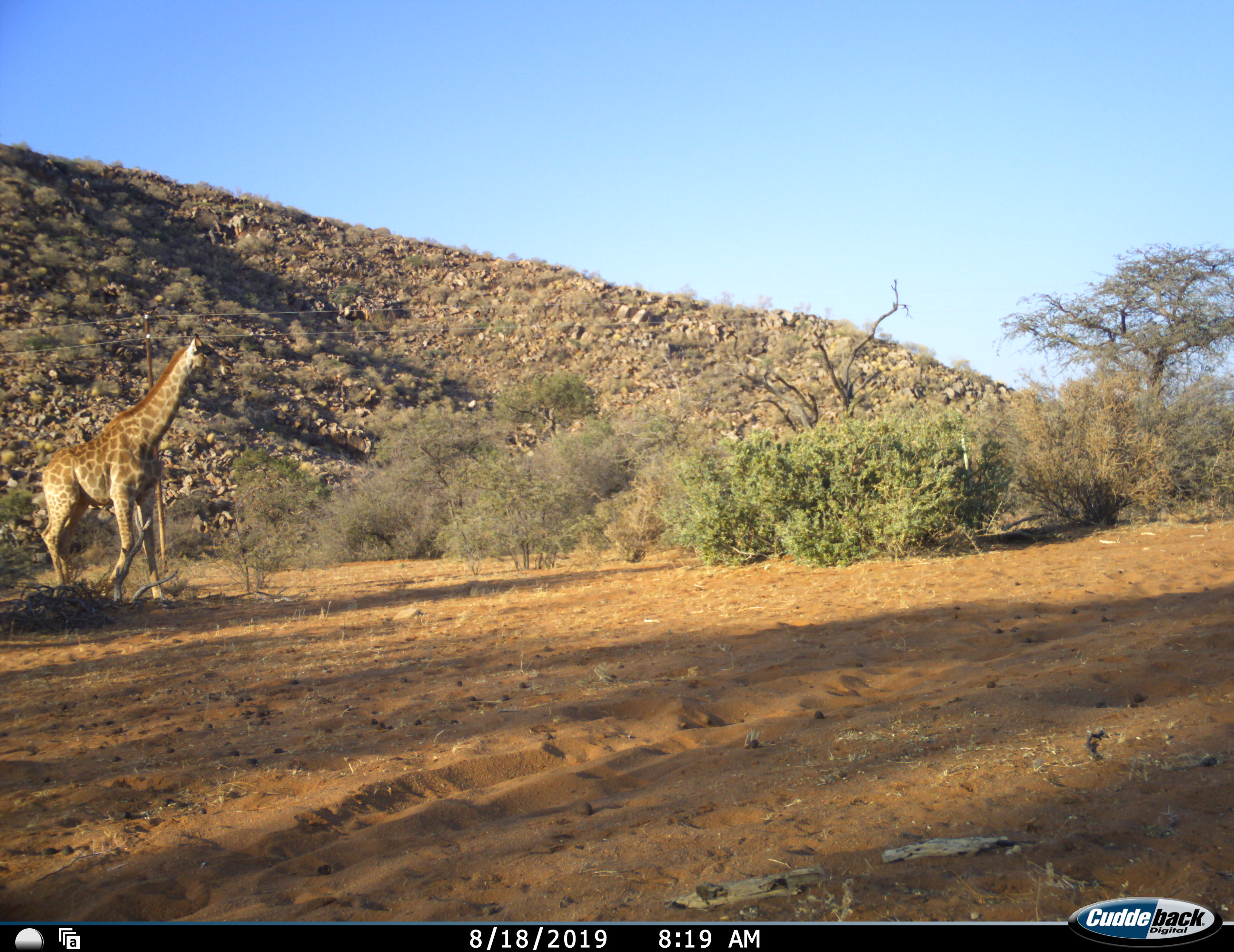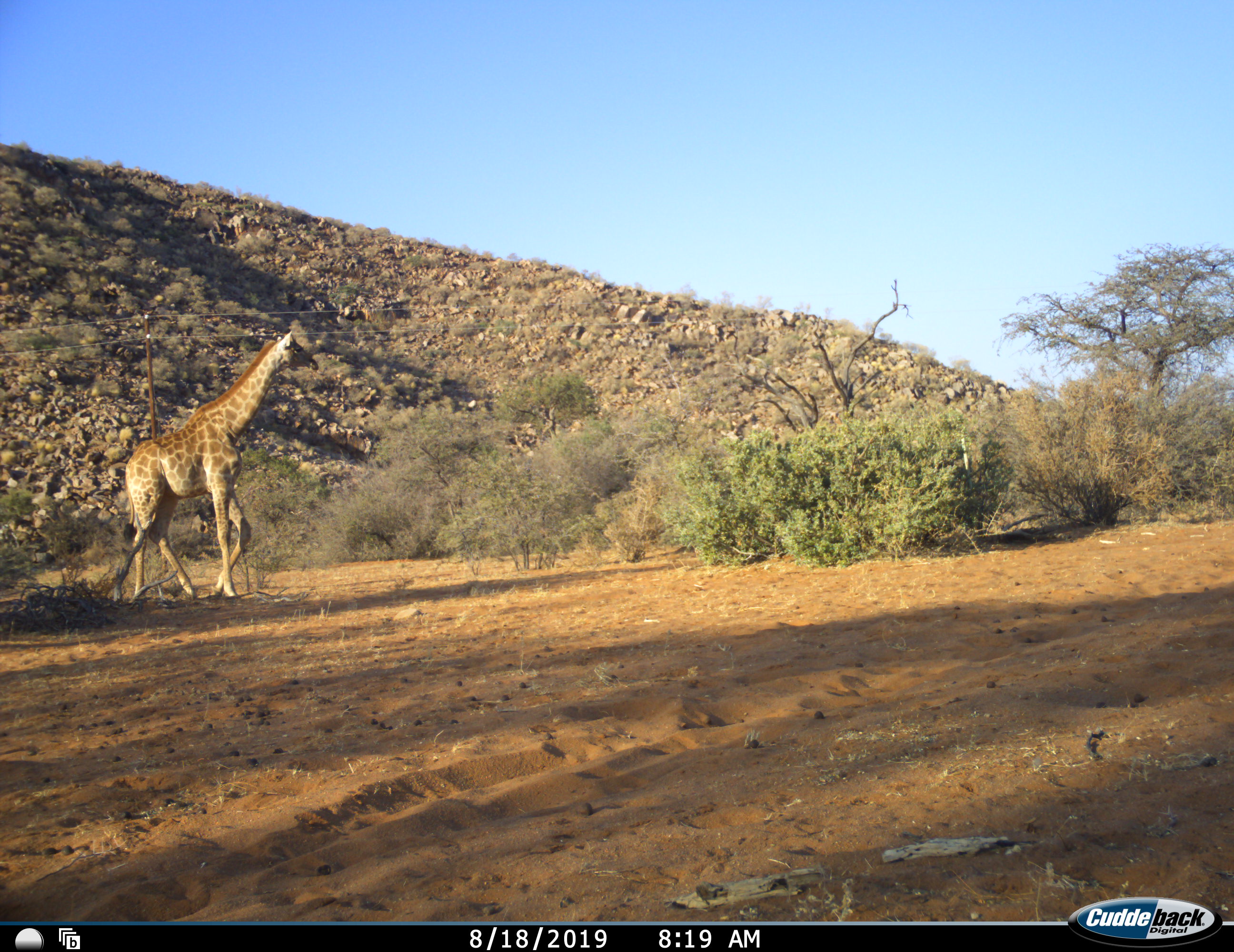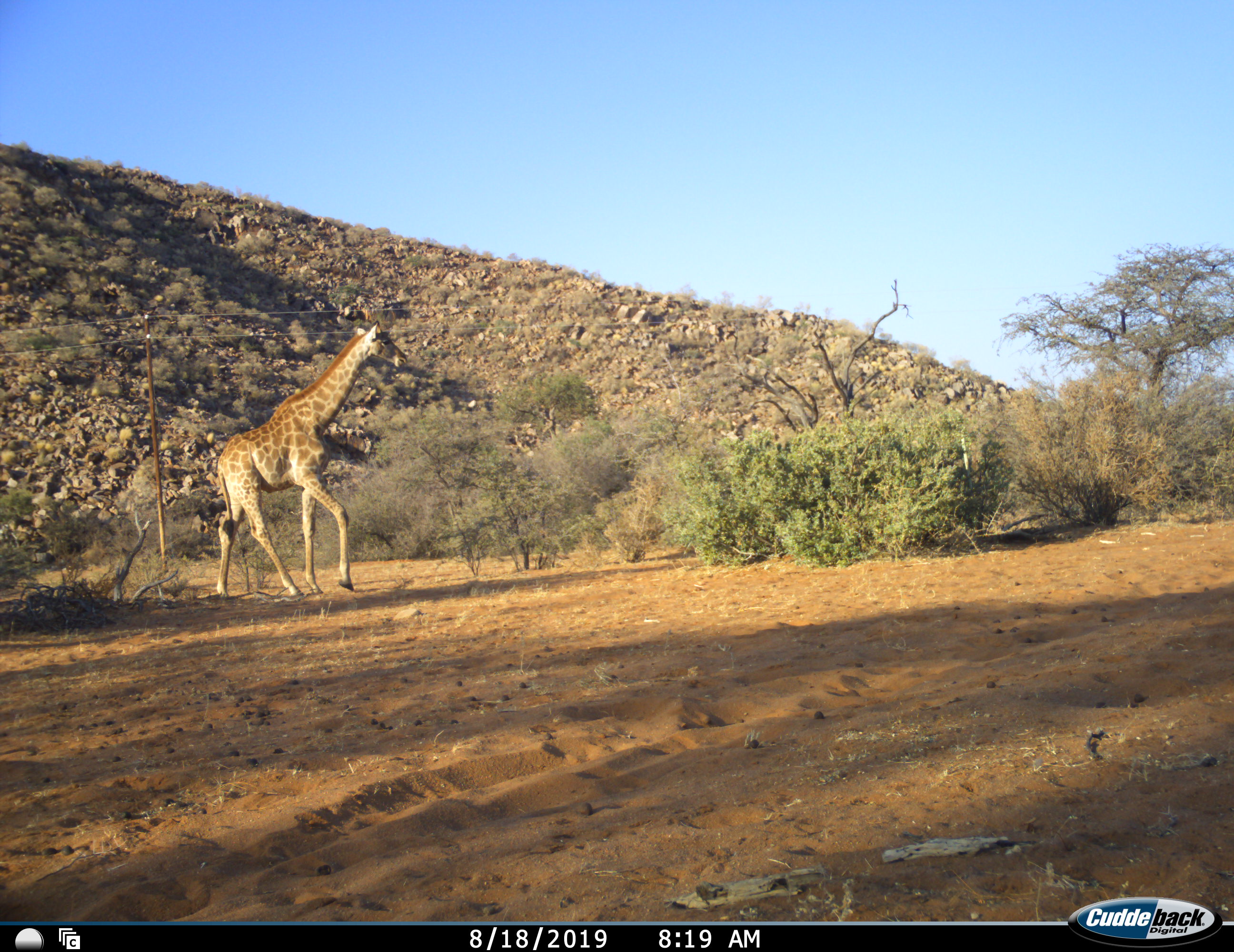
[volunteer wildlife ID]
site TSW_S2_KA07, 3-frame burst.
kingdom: Animalia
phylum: Chordata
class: Mammalia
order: Artiodactyla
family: Giraffidae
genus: Giraffa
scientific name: Giraffa camelopardalis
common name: giraffe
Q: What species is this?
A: Giraffe (Giraffa camelopardalis).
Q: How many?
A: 1.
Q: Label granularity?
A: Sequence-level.